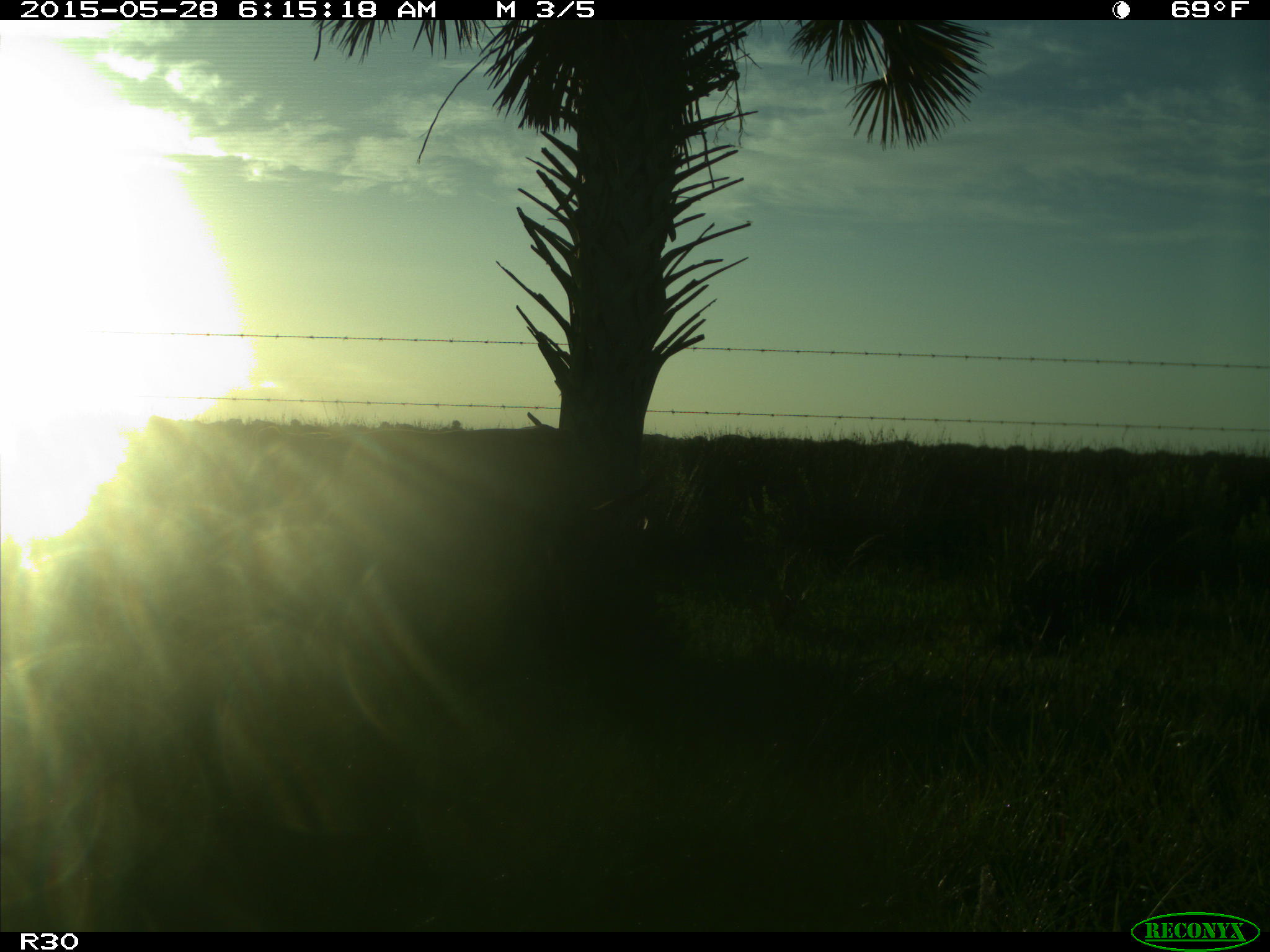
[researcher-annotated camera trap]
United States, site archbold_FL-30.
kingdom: Animalia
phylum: Chordata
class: Mammalia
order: Artiodactyla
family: Bovidae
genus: Bos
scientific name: Bos taurus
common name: domestic cow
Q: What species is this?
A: Bos taurus (domestic cow).